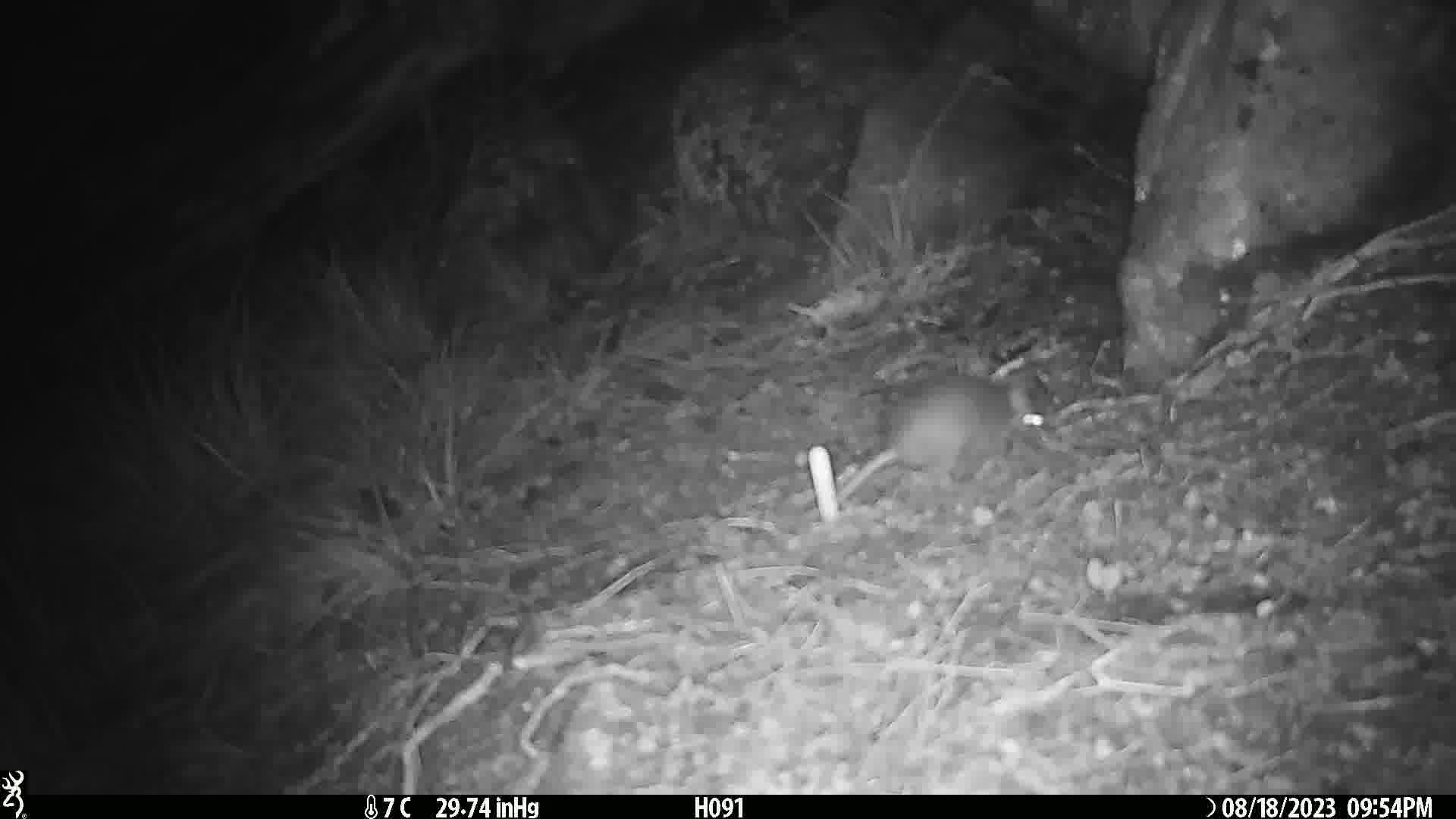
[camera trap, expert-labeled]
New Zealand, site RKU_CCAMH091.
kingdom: Animalia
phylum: Chordata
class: Mammalia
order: Rodentia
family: Muridae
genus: Rattus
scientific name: Rattus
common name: rat